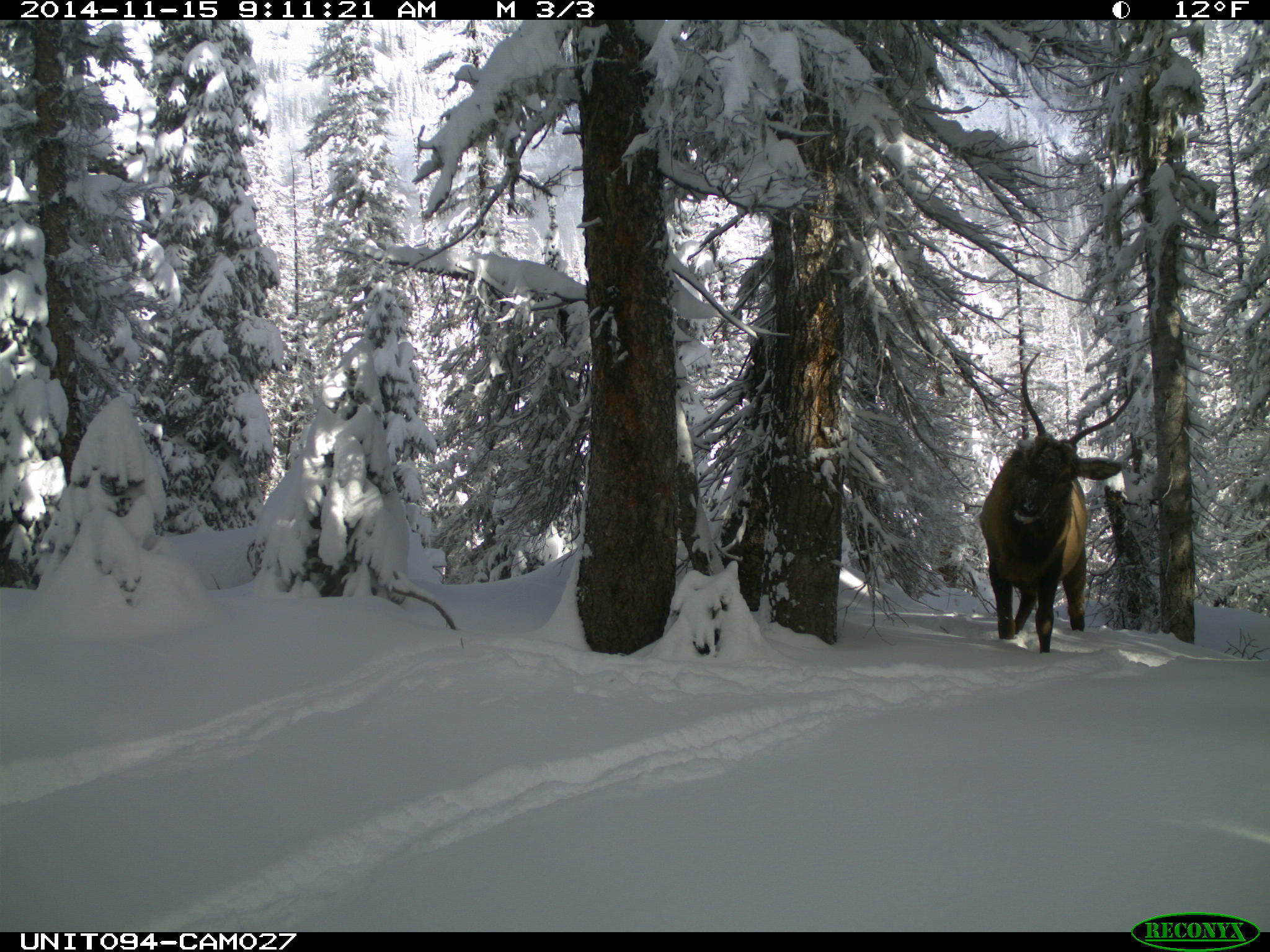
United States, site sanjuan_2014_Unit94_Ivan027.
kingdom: Animalia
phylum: Chordata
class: Mammalia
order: Artiodactyla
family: Cervidae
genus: Cervus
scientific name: Cervus elaphus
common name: red deer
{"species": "Cervus elaphus (red deer)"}